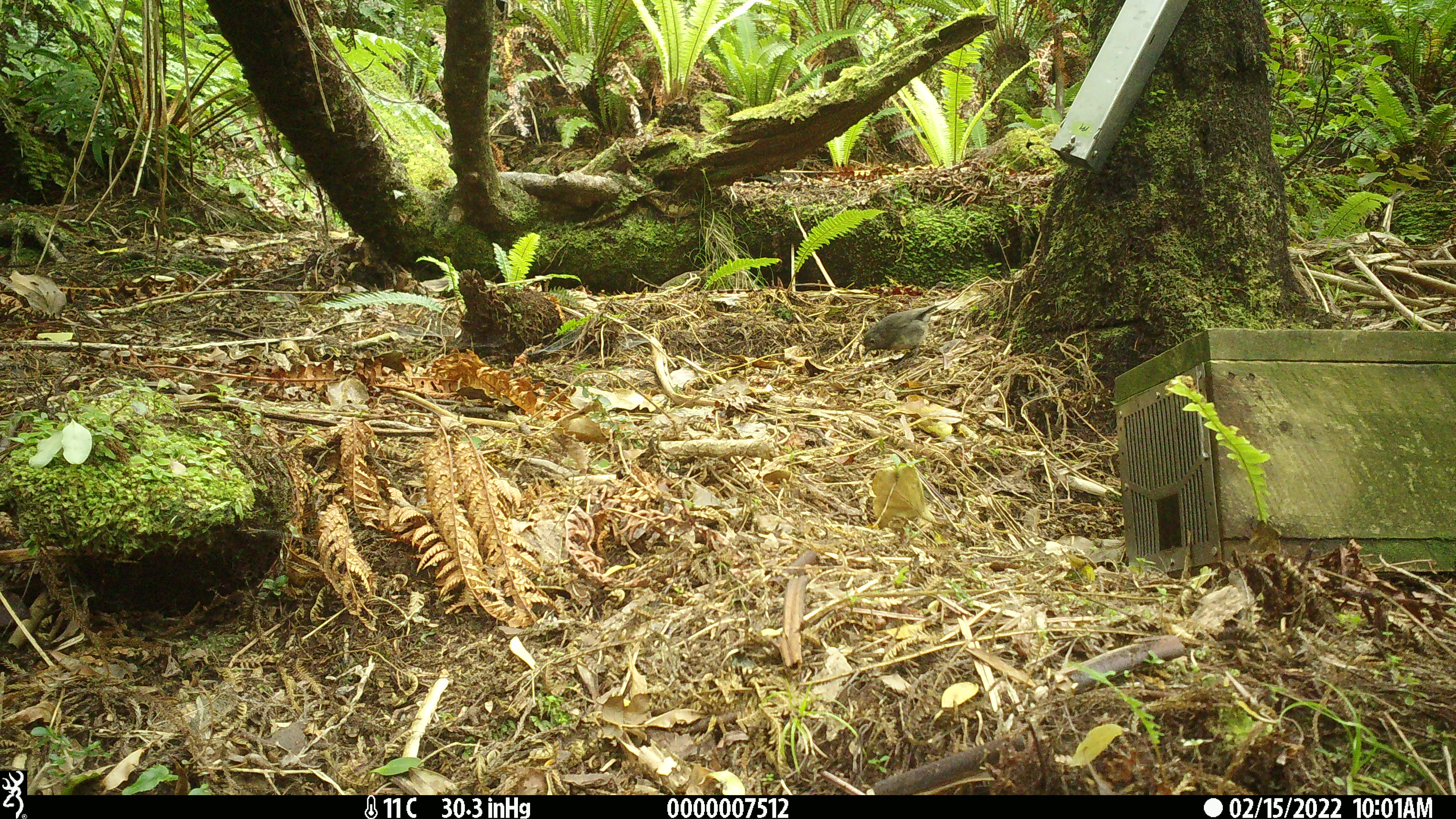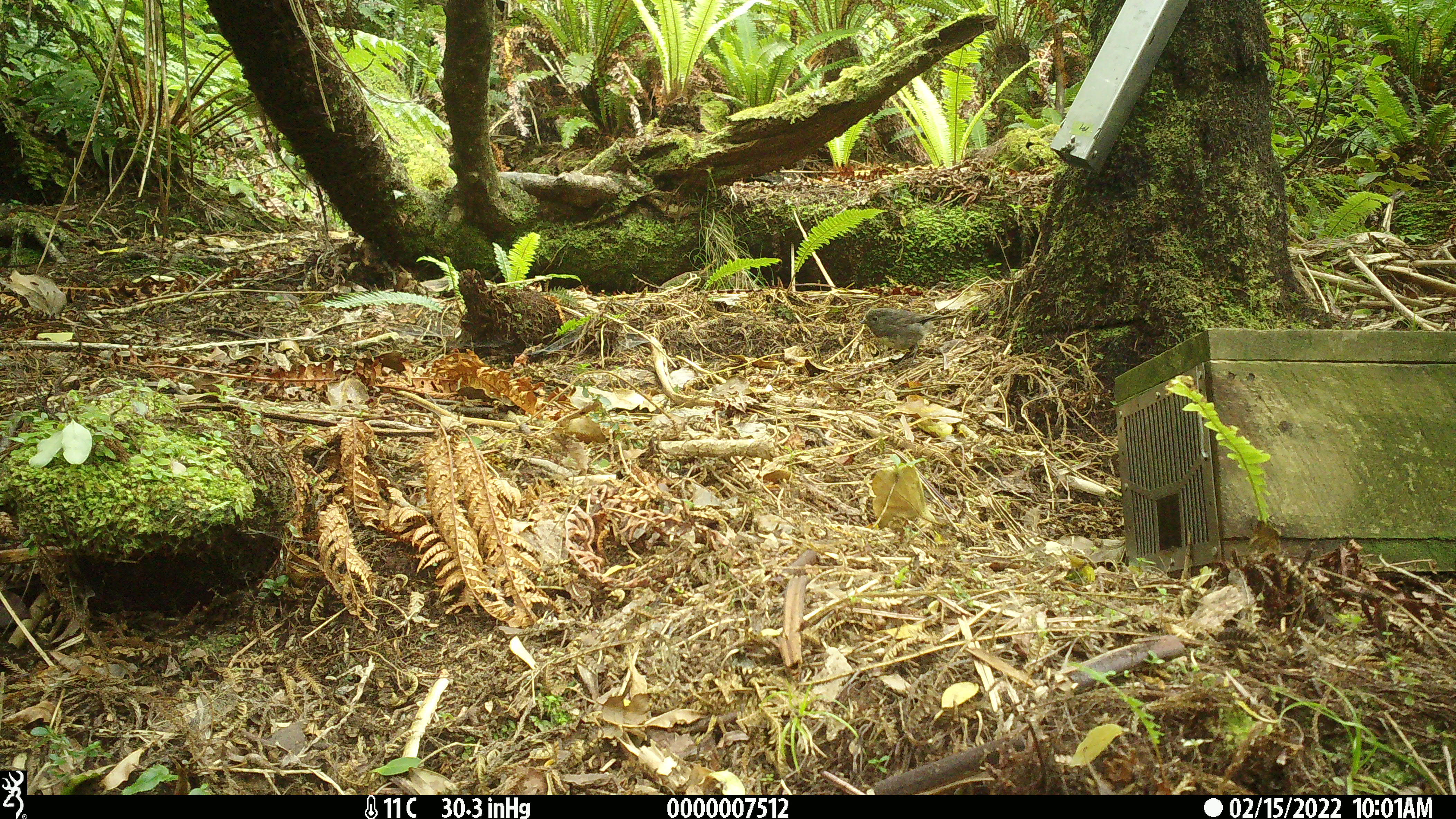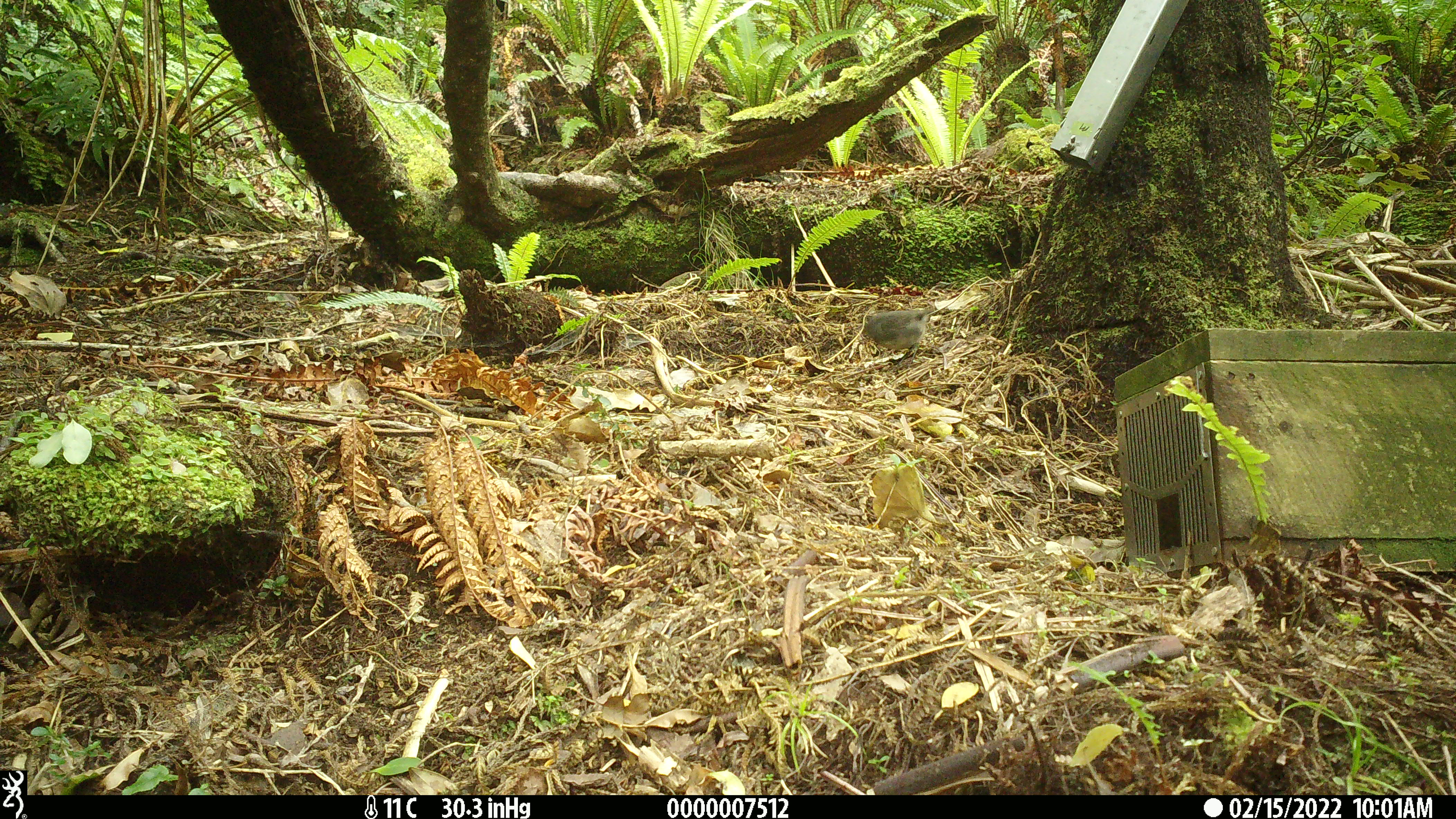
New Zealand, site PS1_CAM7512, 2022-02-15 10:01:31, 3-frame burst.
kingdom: Animalia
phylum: Chordata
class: Aves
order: Passeriformes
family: Petroicidae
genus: Petroica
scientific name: Petroica australis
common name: new zealand robin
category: robin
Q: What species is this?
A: Robin (new zealand robin) (Petroica australis).